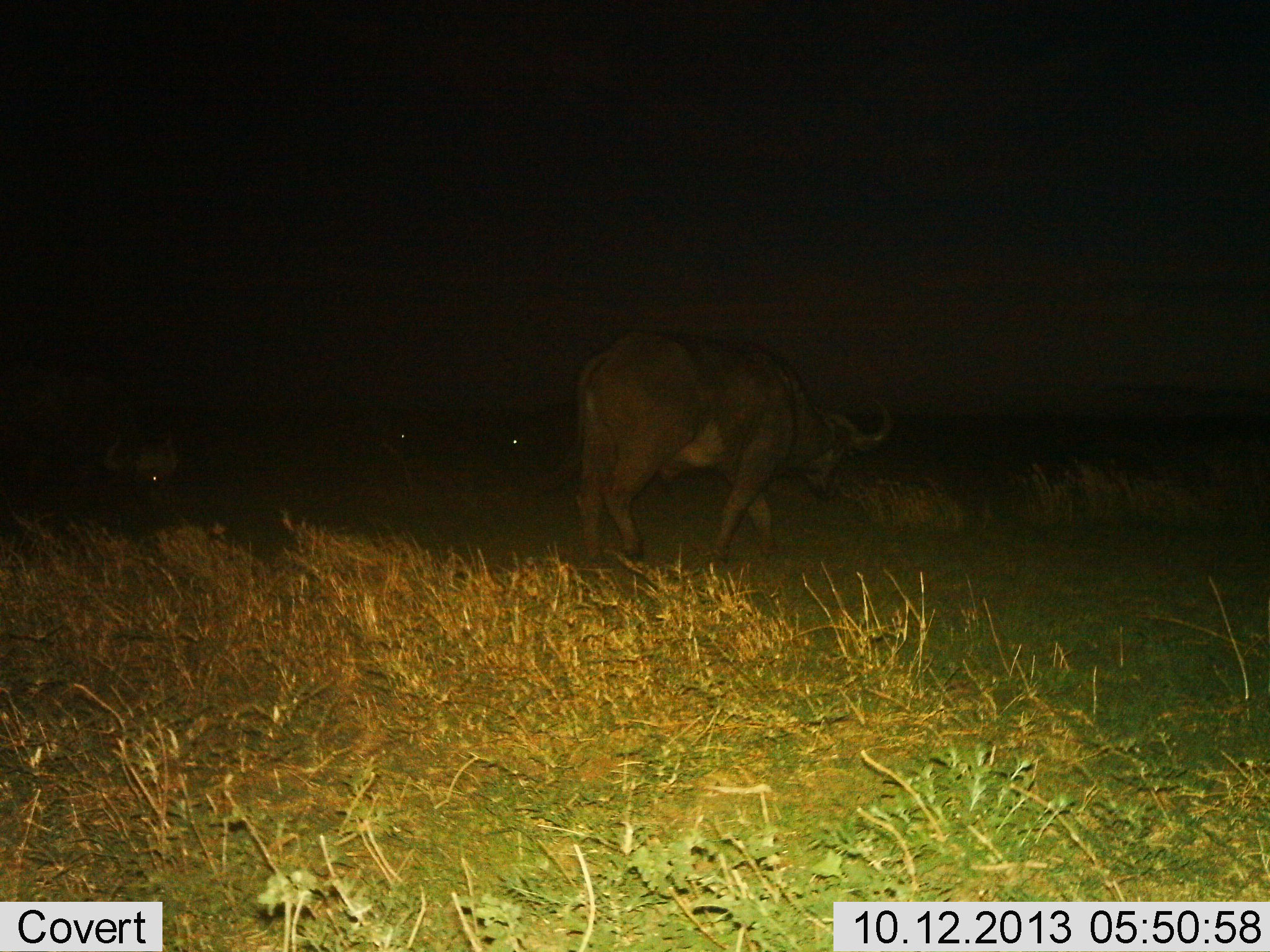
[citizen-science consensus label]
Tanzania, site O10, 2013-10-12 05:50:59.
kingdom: Animalia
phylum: Chordata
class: Mammalia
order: Artiodactyla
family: Bovidae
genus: Syncerus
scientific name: Syncerus caffer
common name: cape buffalo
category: buffalo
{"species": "buffalo (cape buffalo) (Syncerus caffer)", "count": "4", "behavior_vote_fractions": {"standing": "43%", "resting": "18%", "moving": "86%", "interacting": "4%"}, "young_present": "0%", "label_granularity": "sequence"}